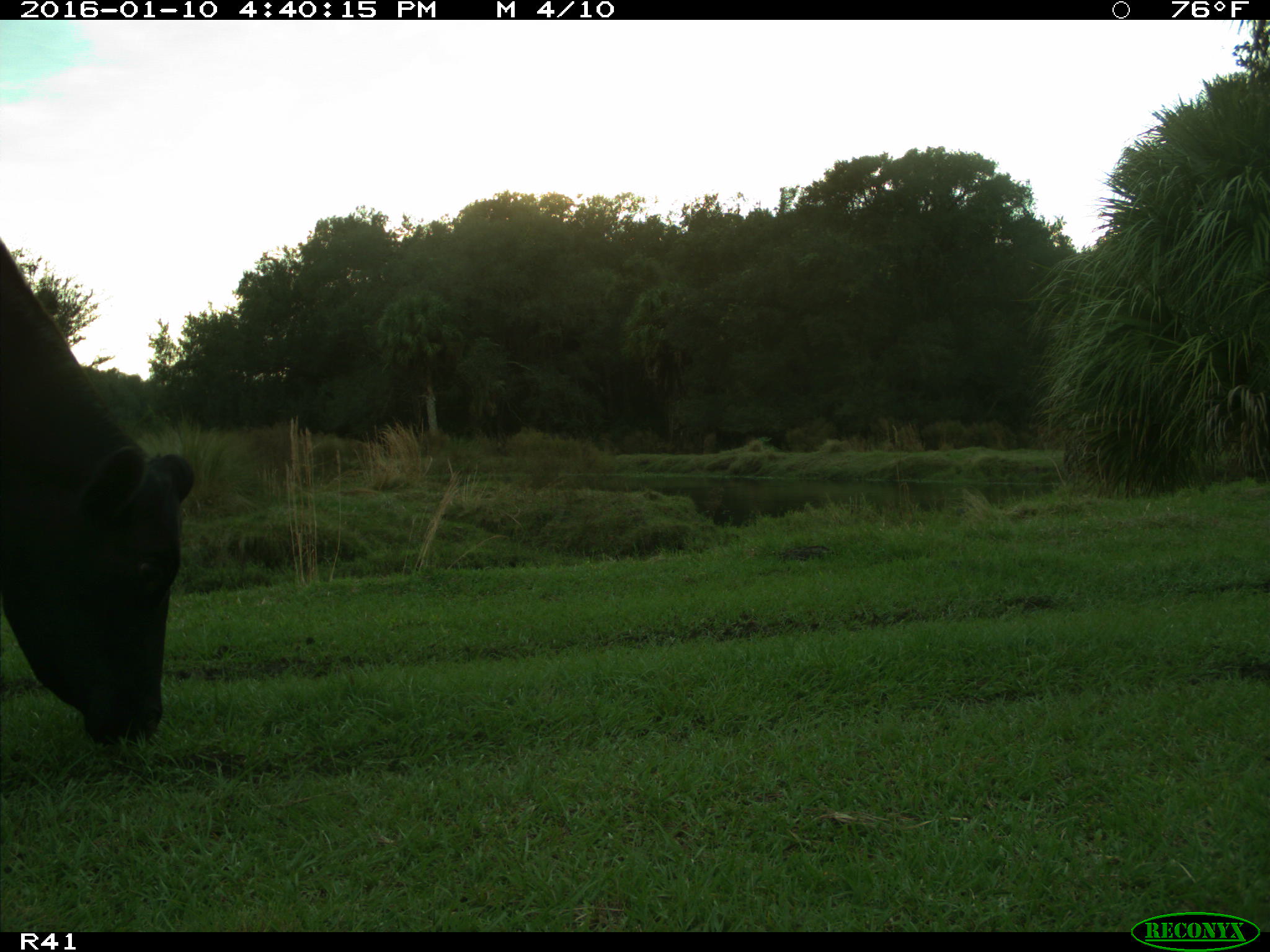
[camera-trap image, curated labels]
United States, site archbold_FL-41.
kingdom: Animalia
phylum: Chordata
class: Mammalia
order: Artiodactyla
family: Bovidae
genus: Bos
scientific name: Bos taurus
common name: domestic cow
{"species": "Bos taurus (domestic cow)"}